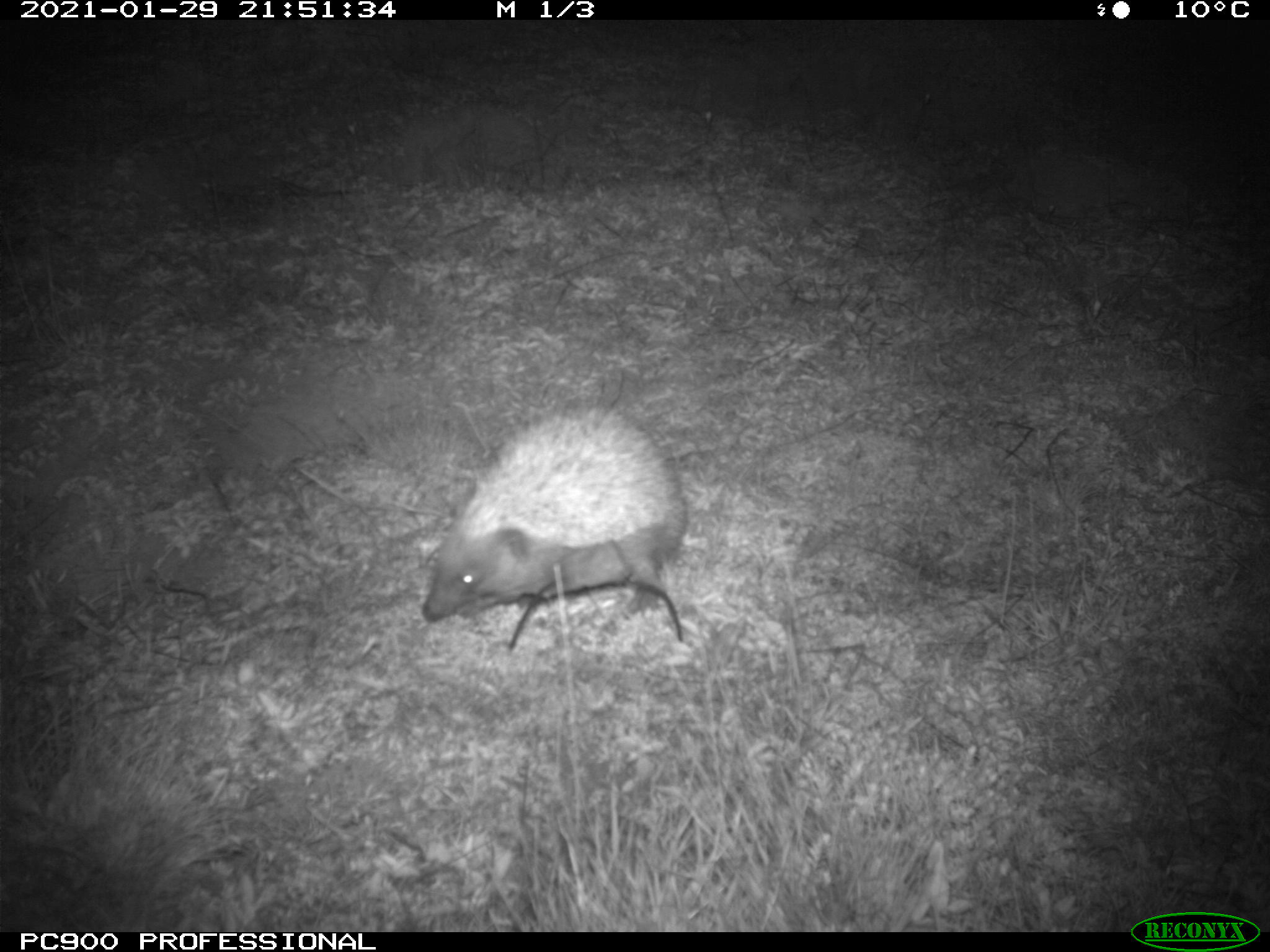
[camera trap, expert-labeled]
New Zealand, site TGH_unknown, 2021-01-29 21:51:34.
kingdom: Animalia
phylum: Chordata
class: Mammalia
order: Eulipotyphla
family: Erinaceidae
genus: Erinaceus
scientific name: Erinaceus europaeus europaeus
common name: european hedgehog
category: hedgehog